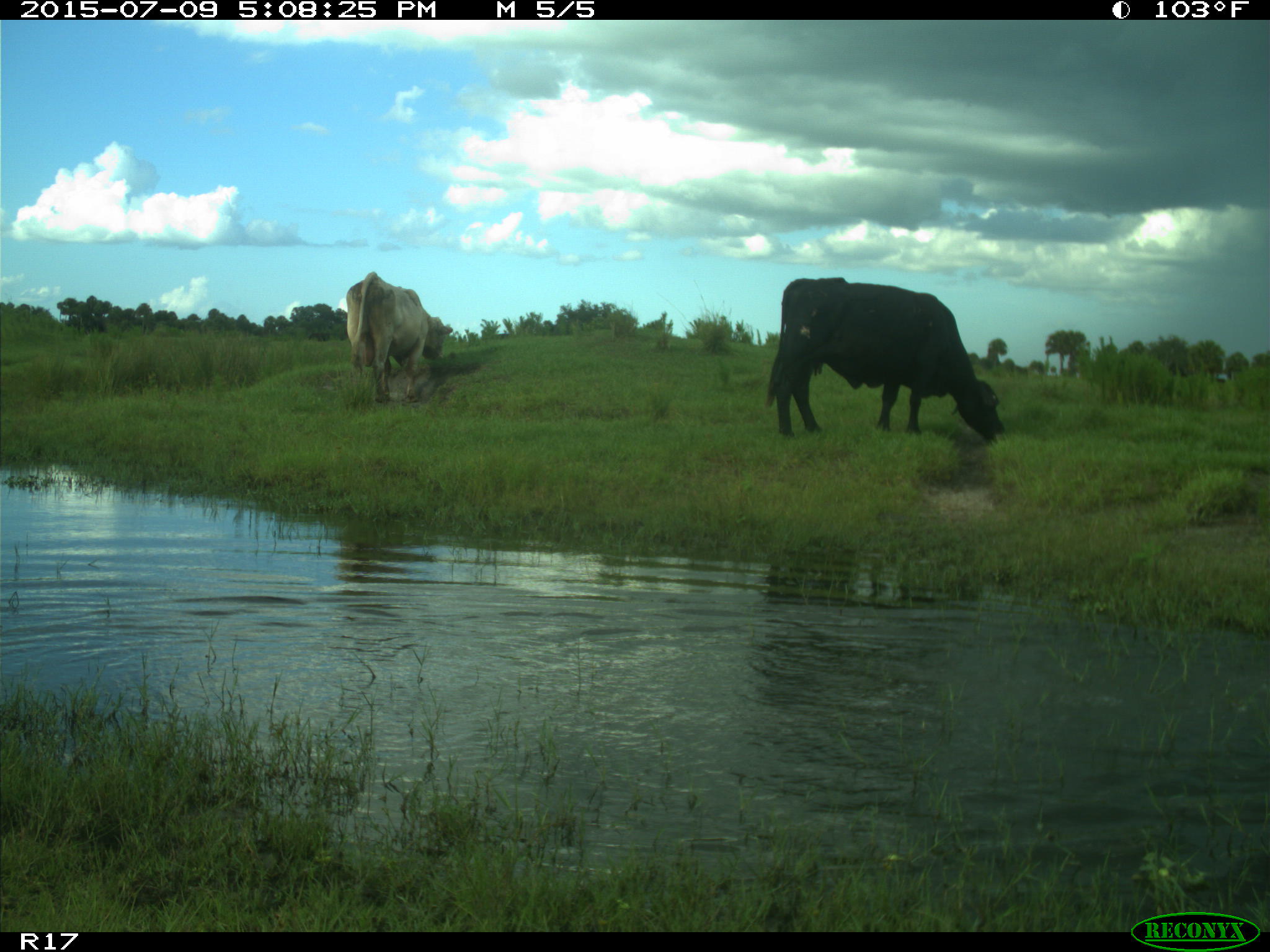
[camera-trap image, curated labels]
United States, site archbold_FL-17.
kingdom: Animalia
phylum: Chordata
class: Mammalia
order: Artiodactyla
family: Bovidae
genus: Bos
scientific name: Bos taurus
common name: domestic cow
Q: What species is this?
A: Bos taurus (domestic cow).